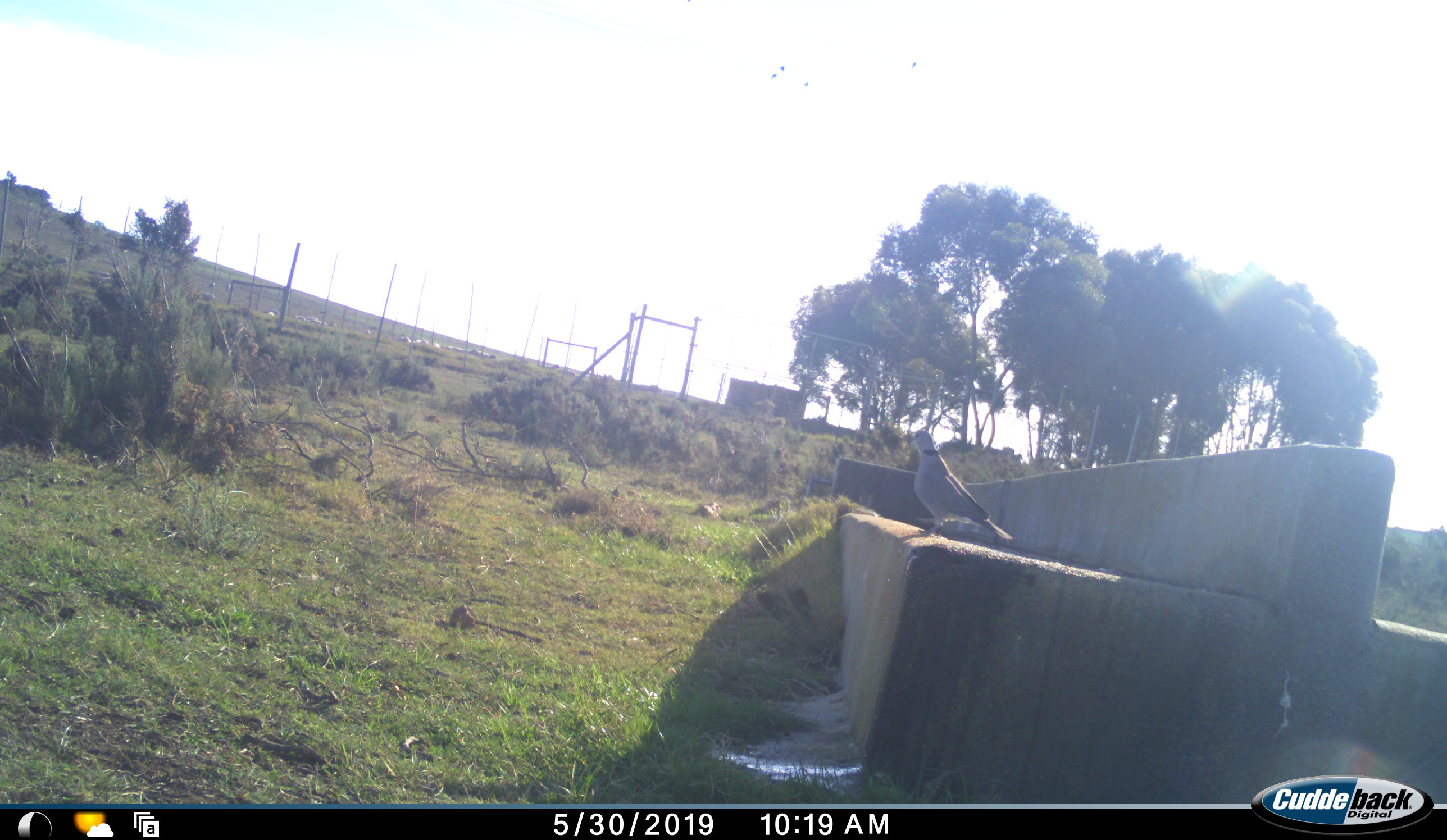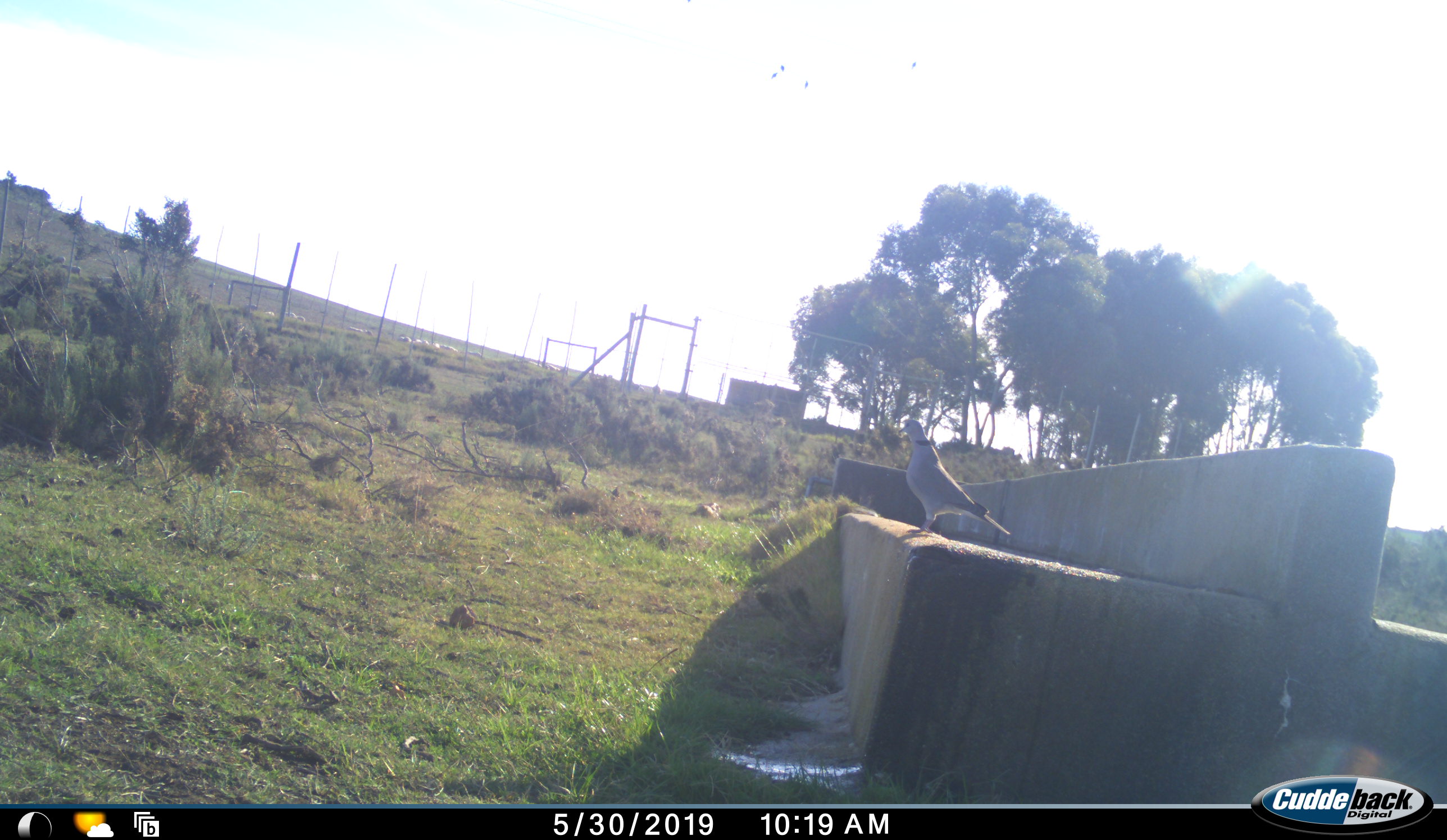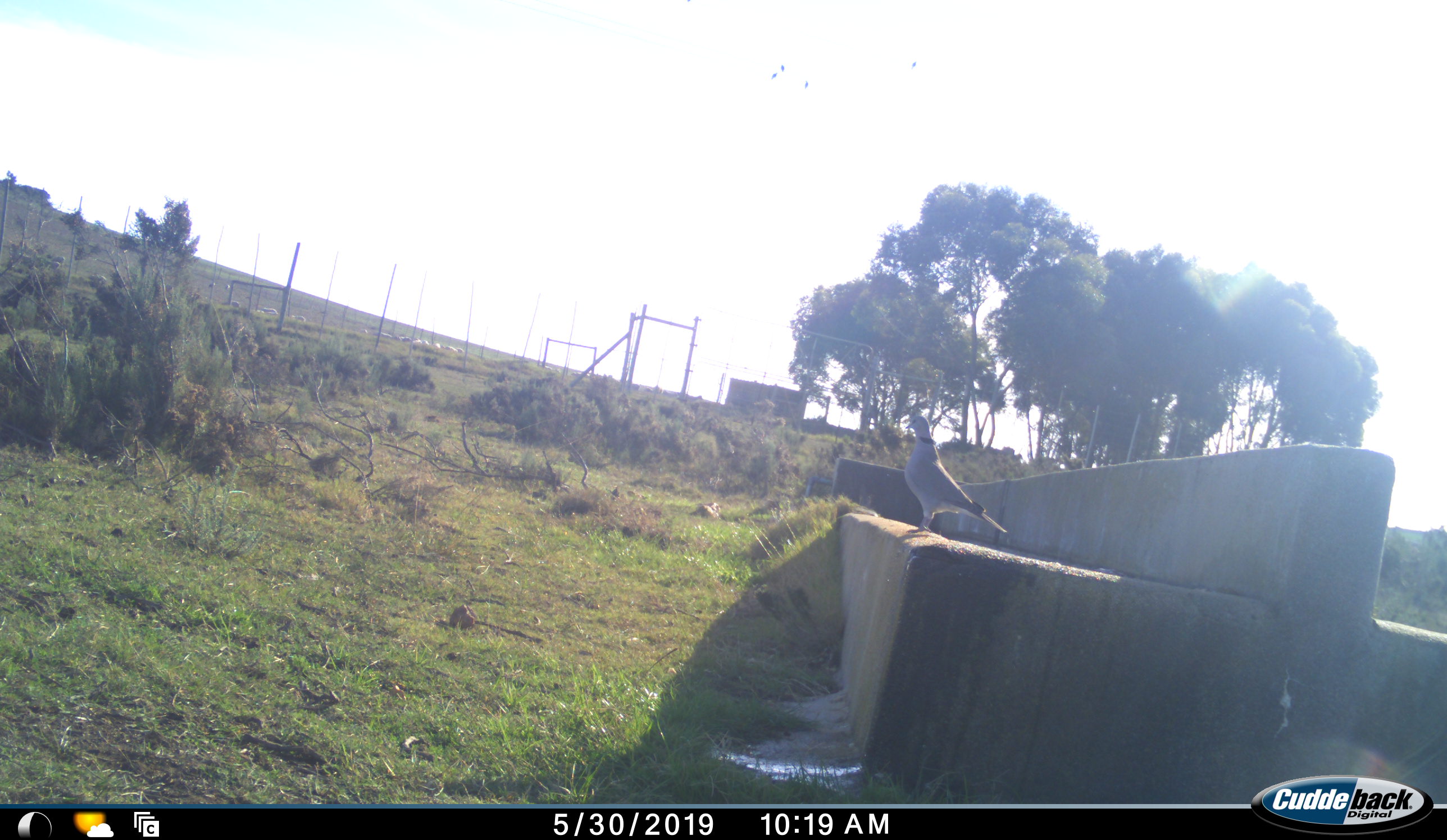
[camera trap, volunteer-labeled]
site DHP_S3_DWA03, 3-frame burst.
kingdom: Animalia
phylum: Chordata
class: Aves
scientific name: Aves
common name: bird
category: birdother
Birdother (bird) (Aves), count 1. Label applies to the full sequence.